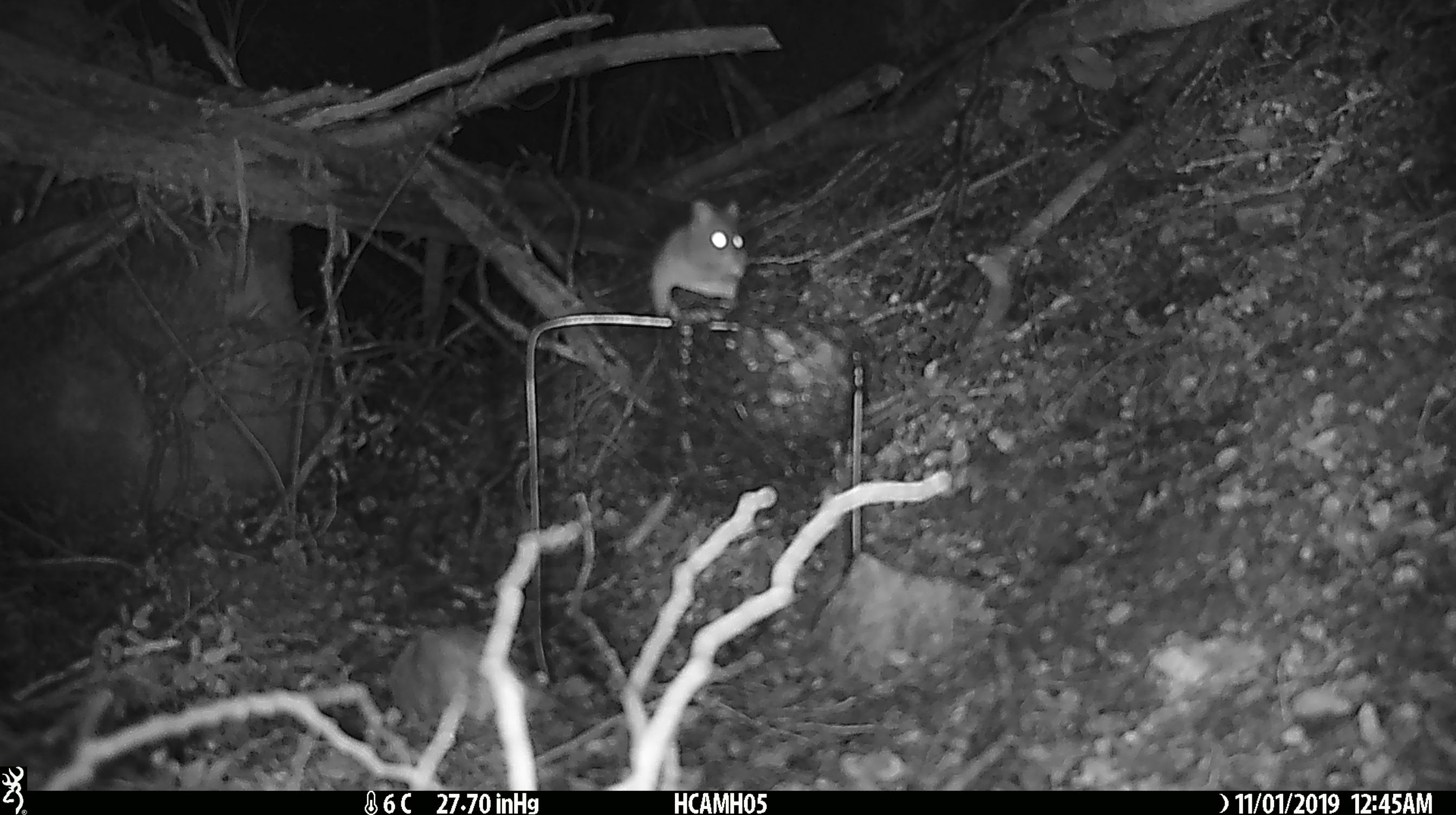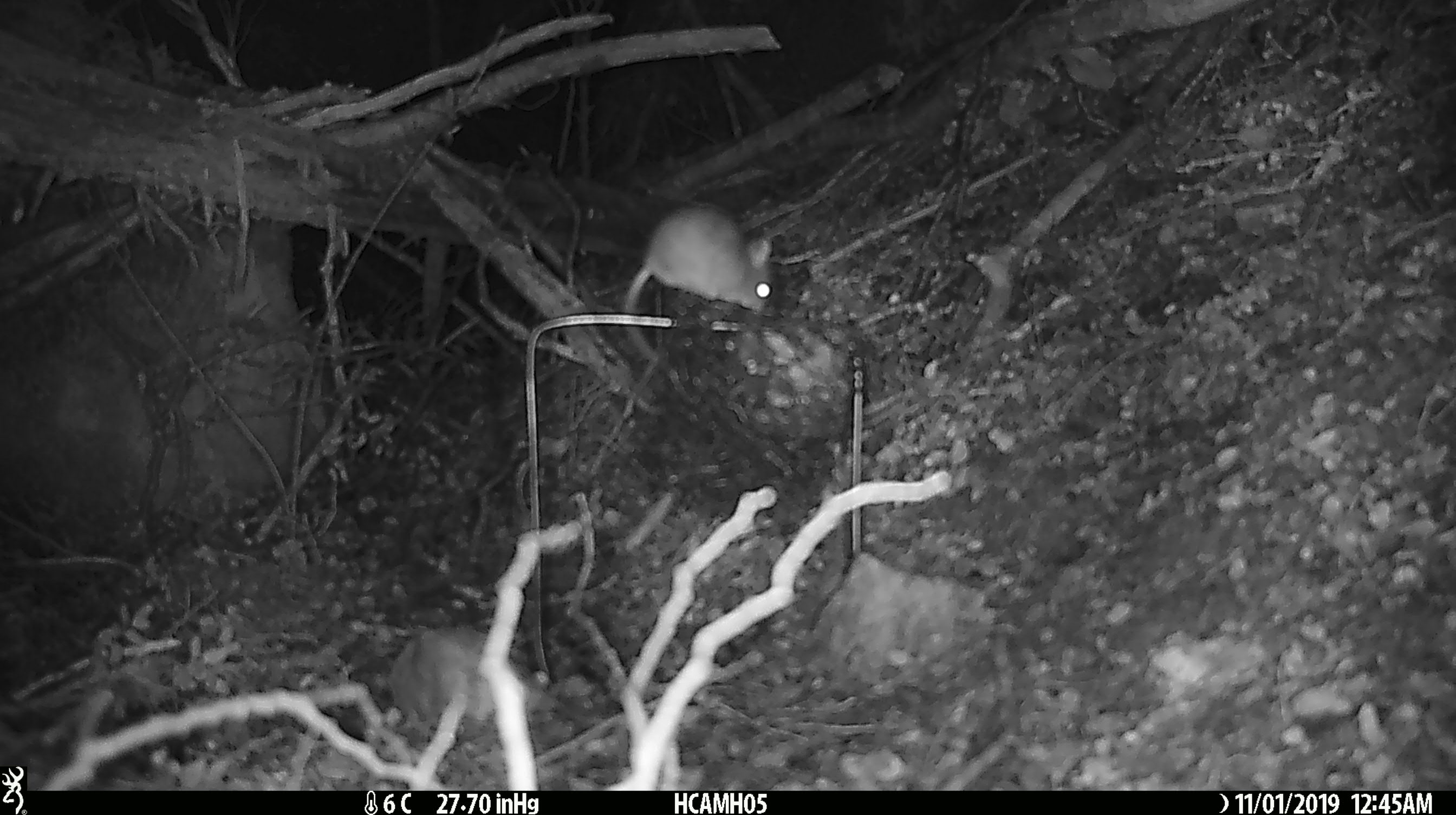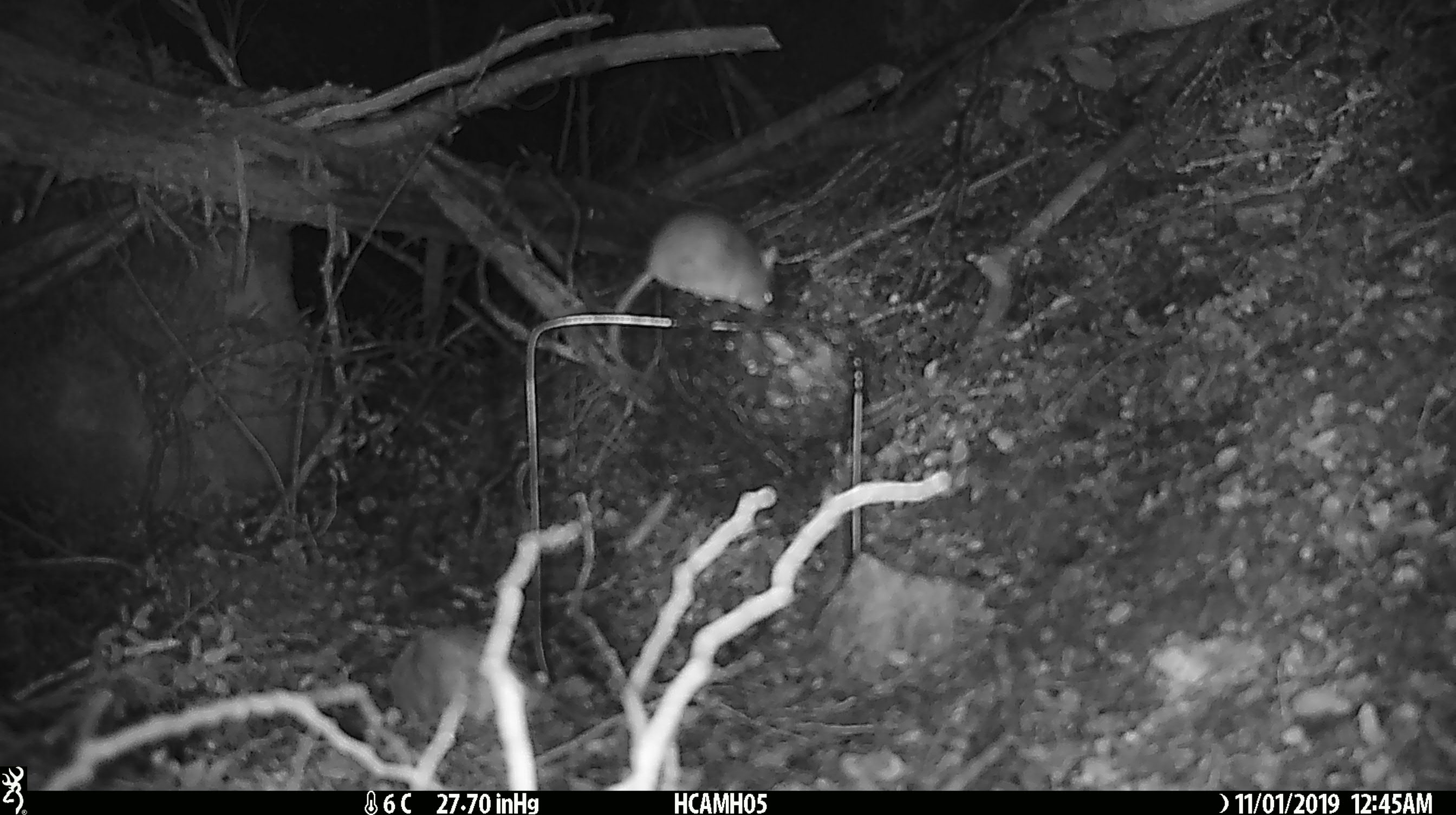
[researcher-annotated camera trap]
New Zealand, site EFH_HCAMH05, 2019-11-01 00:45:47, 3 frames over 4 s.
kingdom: Animalia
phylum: Chordata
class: Mammalia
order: Rodentia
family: Muridae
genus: Mus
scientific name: Mus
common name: mouse